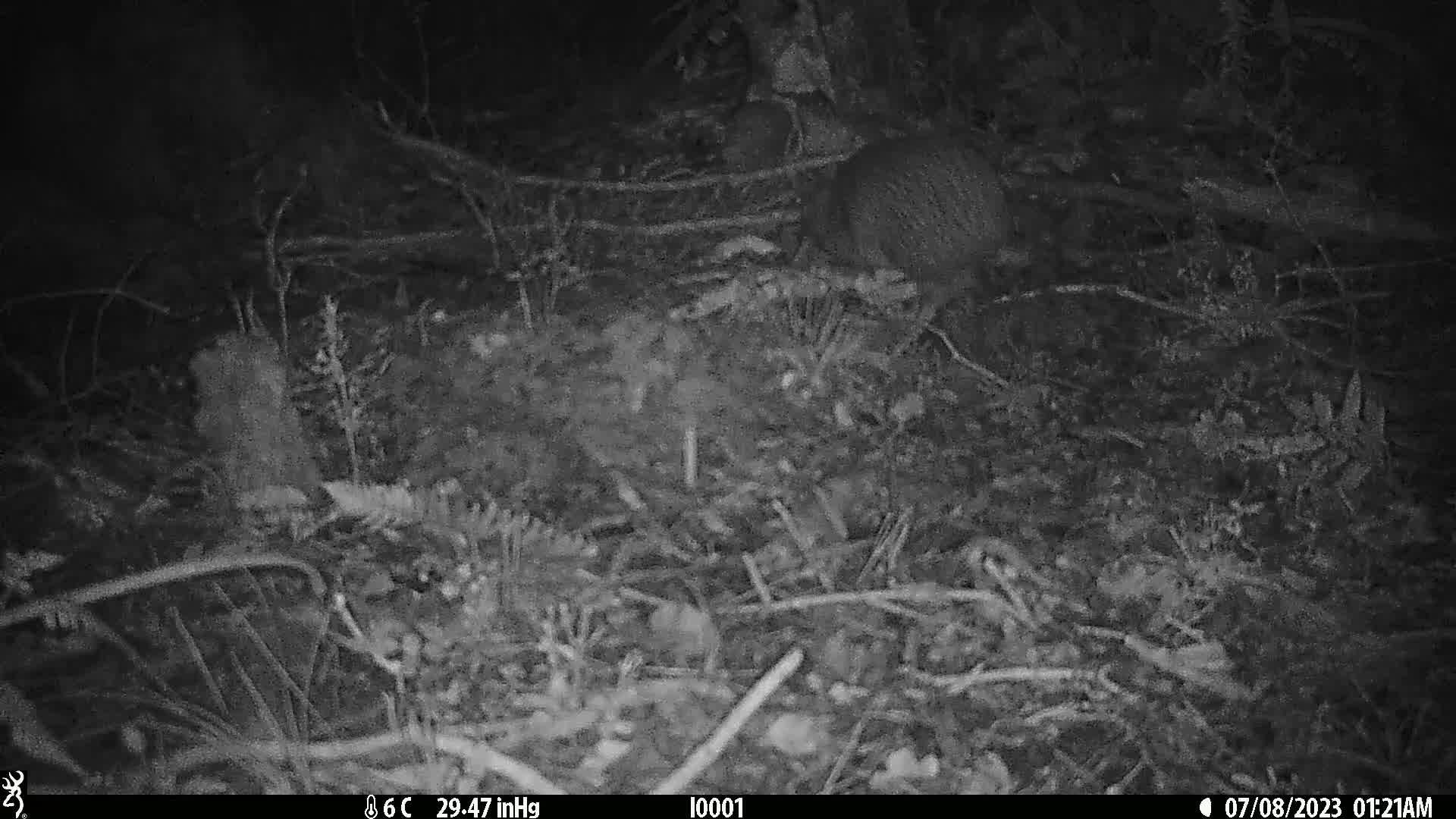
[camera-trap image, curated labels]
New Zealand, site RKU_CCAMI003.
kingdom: Animalia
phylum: Chordata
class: Aves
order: Apterygiformes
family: Apterygidae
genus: Apteryx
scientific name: Apteryx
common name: kiwi